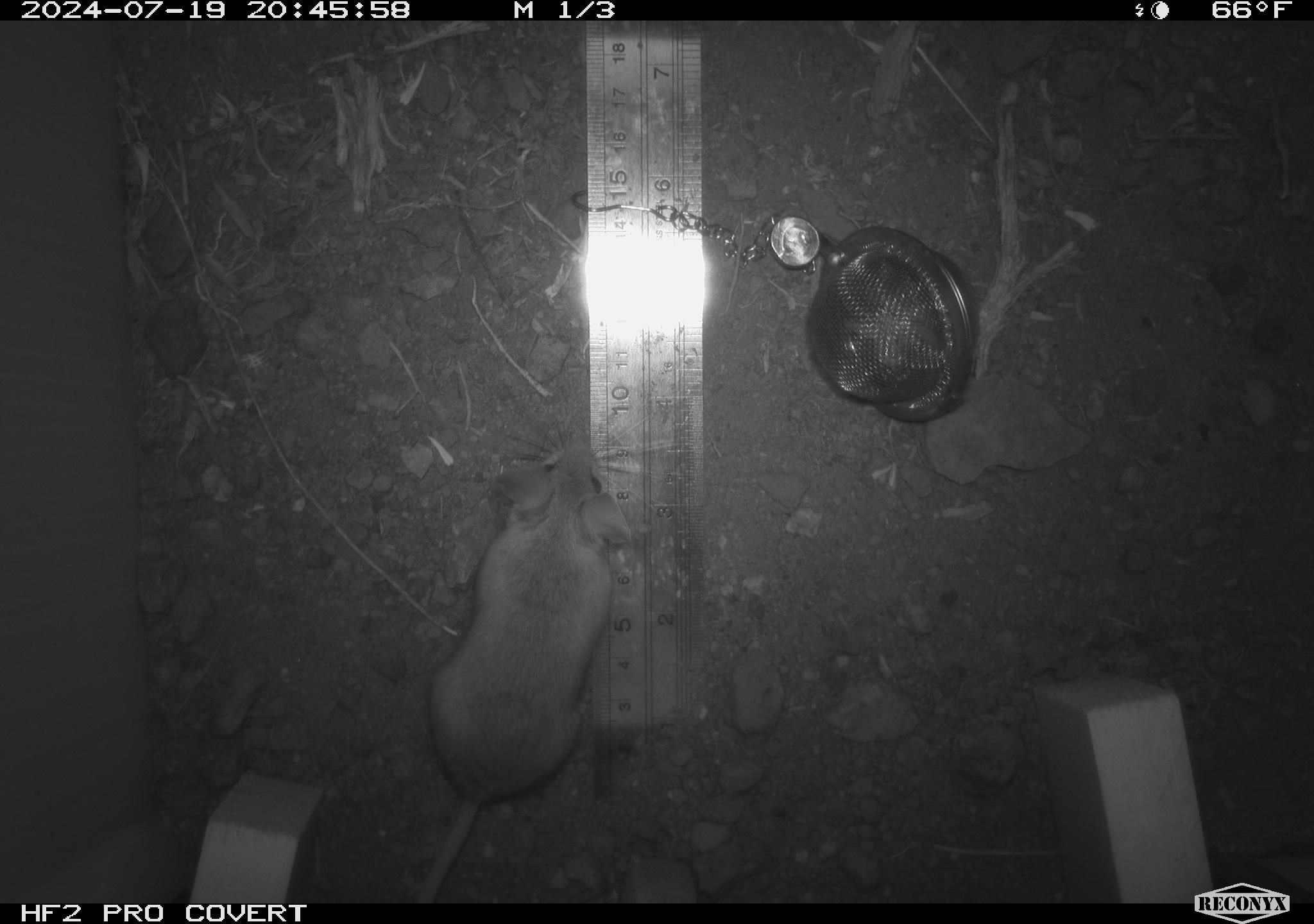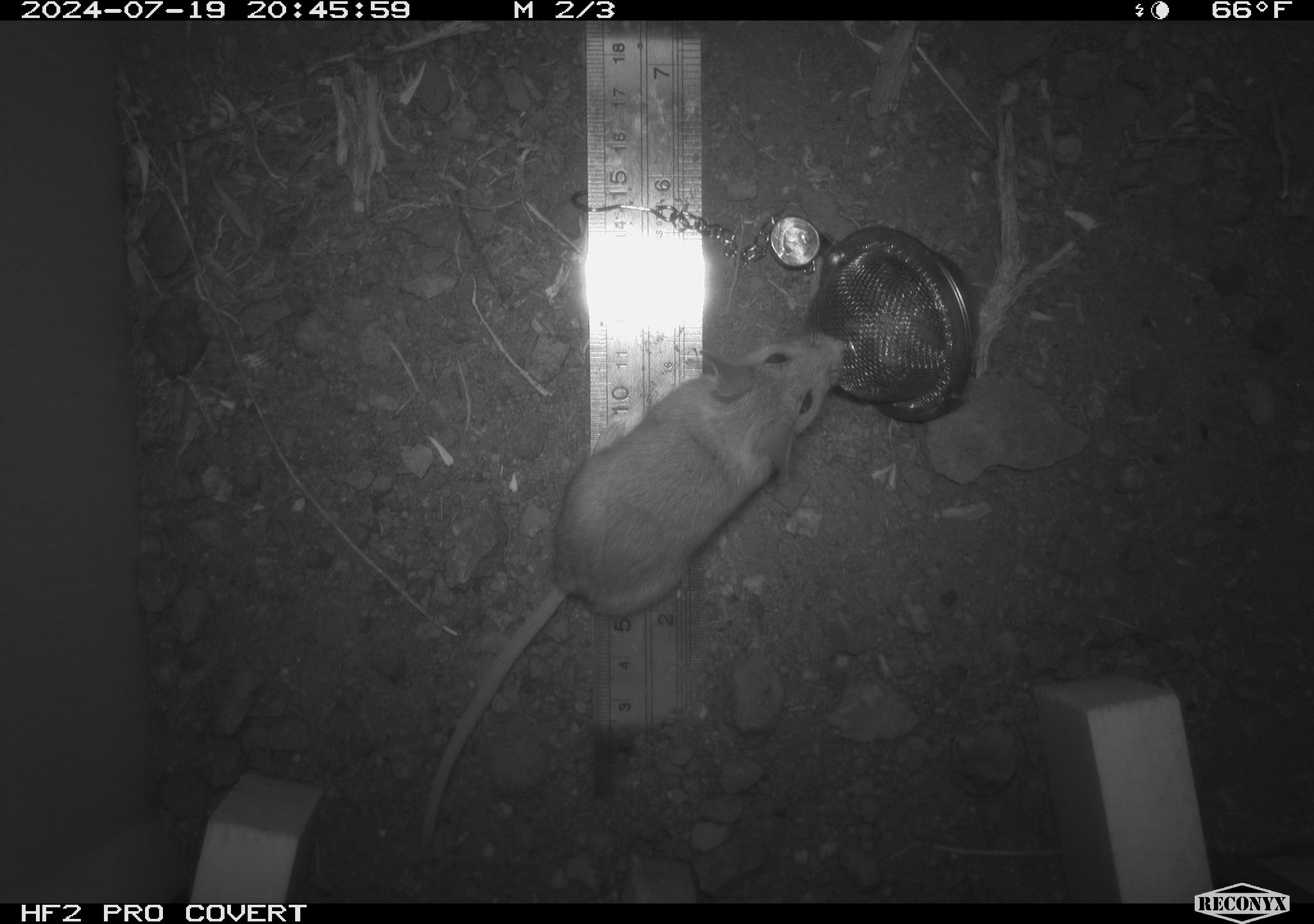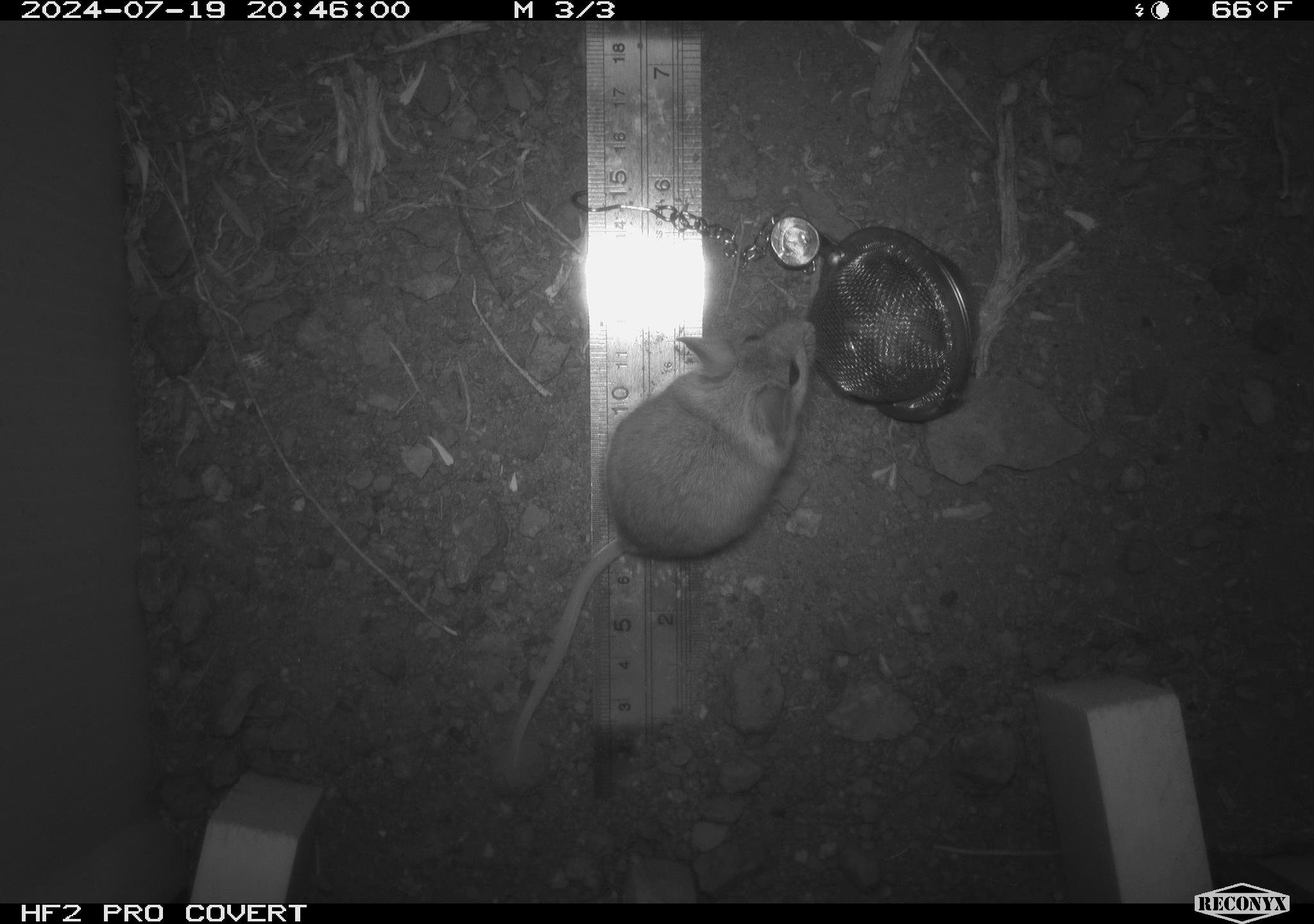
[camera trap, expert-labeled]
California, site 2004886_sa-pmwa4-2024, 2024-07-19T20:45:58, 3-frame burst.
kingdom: Animalia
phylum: Chordata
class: Mammalia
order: Rodentia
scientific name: Rodentia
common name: mouse species